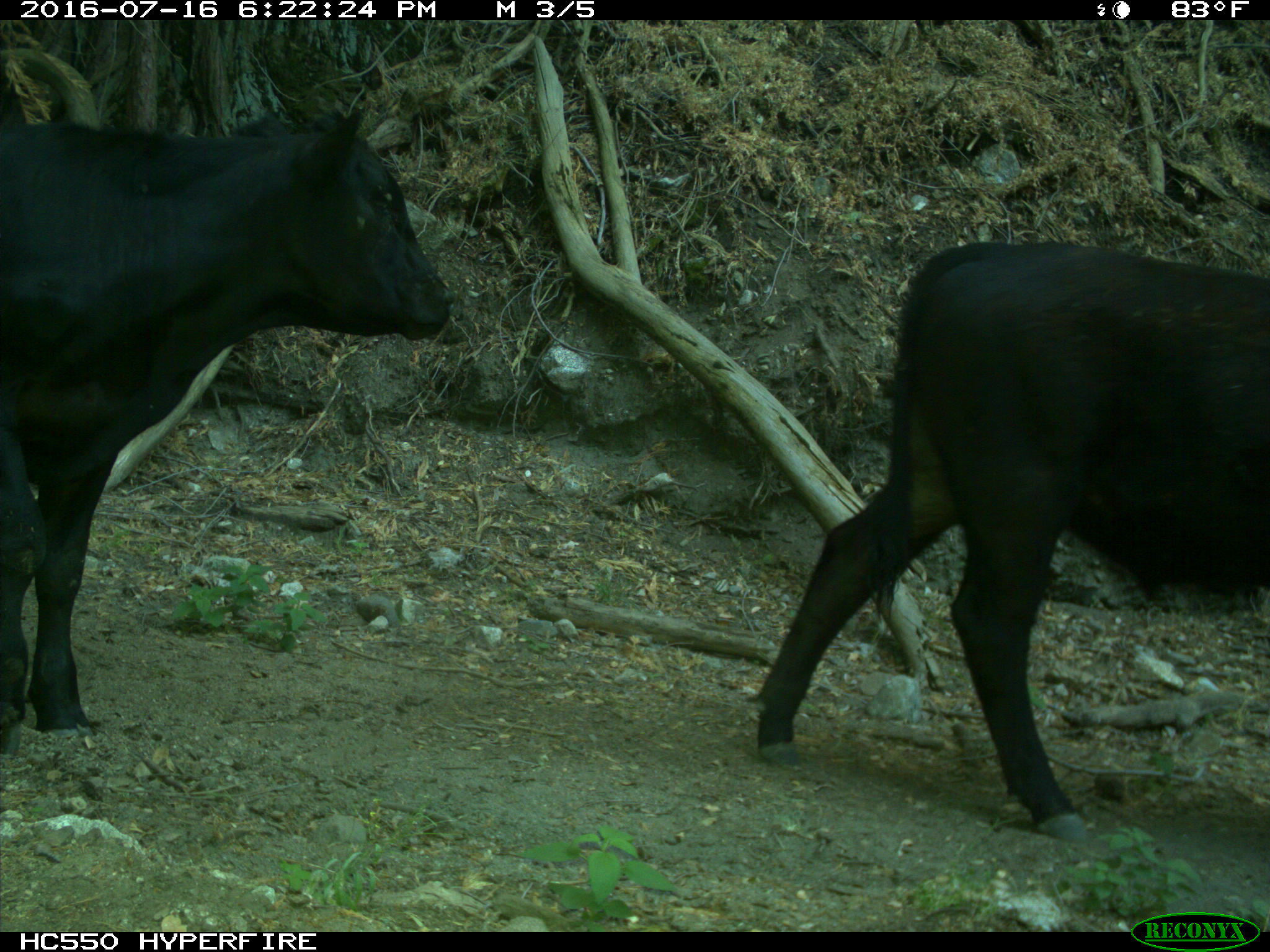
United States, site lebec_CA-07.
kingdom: Animalia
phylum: Chordata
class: Mammalia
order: Artiodactyla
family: Bovidae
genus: Bos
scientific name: Bos taurus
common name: domestic cow